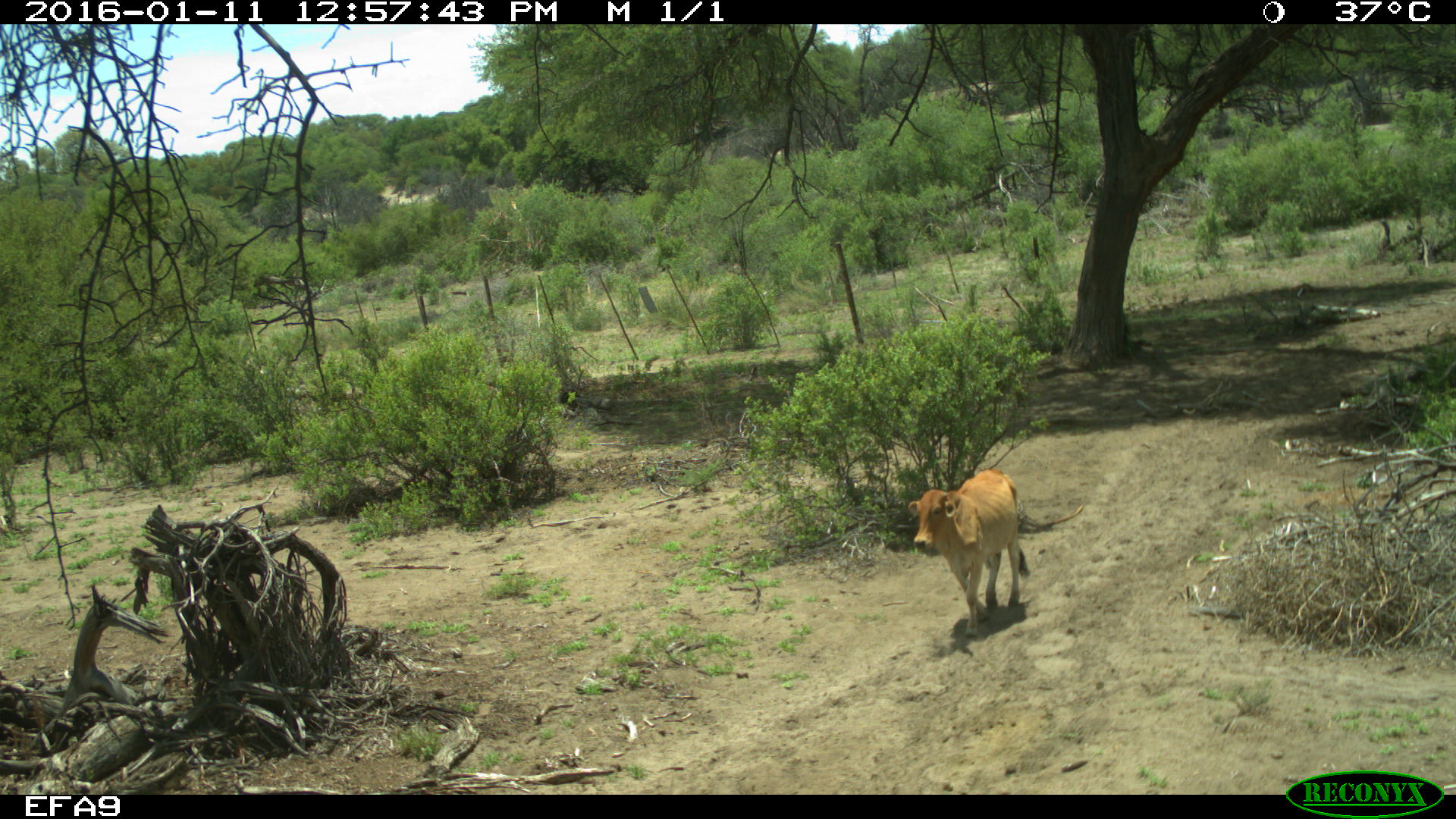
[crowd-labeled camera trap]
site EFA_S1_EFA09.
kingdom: Animalia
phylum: Chordata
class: Mammalia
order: Artiodactyla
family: Bovidae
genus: Bos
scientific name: Bos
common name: cattle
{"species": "cattle (Bos)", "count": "1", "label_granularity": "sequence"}